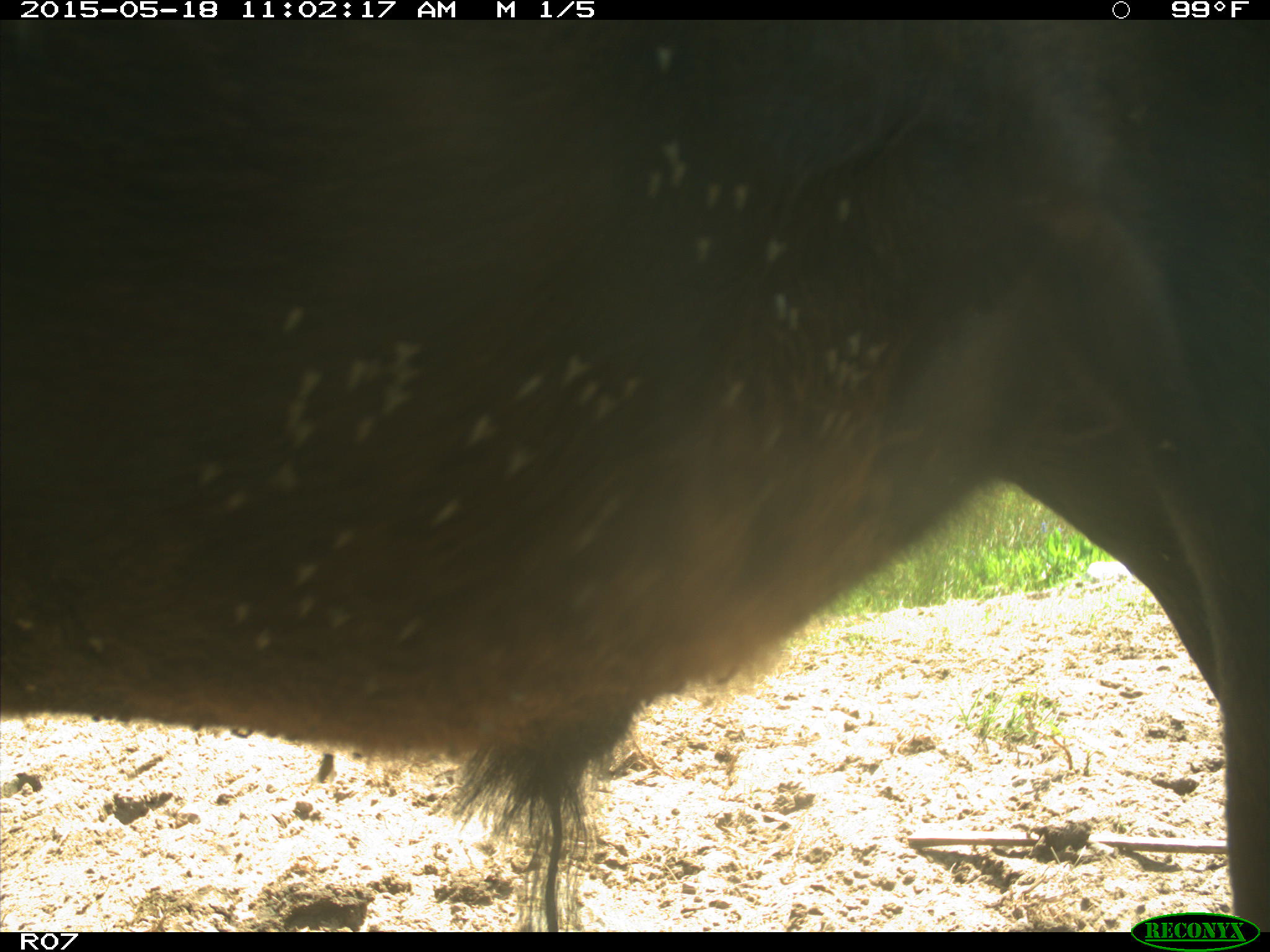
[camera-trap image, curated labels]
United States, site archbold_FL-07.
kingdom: Animalia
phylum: Chordata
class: Mammalia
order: Artiodactyla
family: Bovidae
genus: Bos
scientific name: Bos taurus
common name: domestic cow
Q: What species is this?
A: Bos taurus (domestic cow).